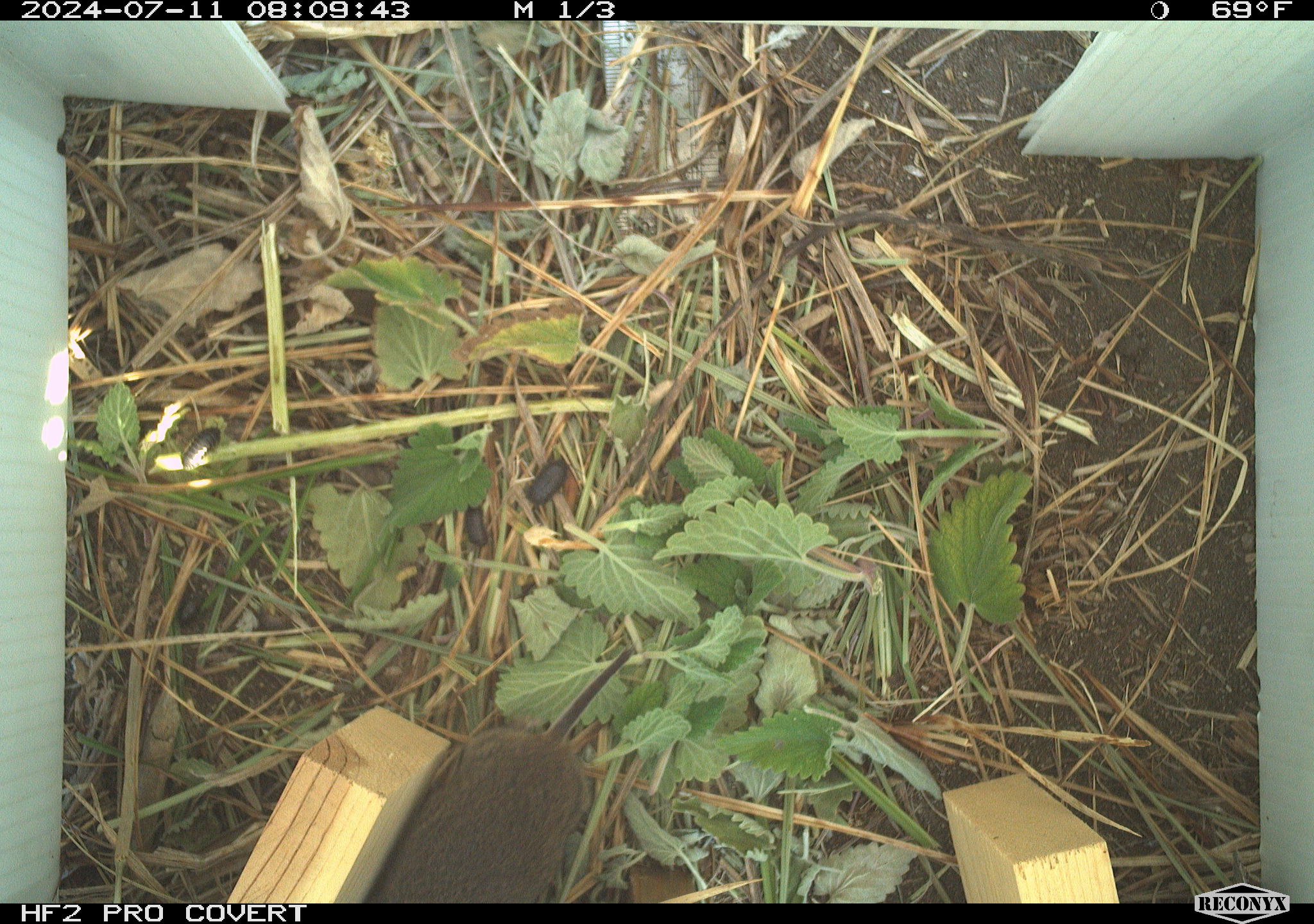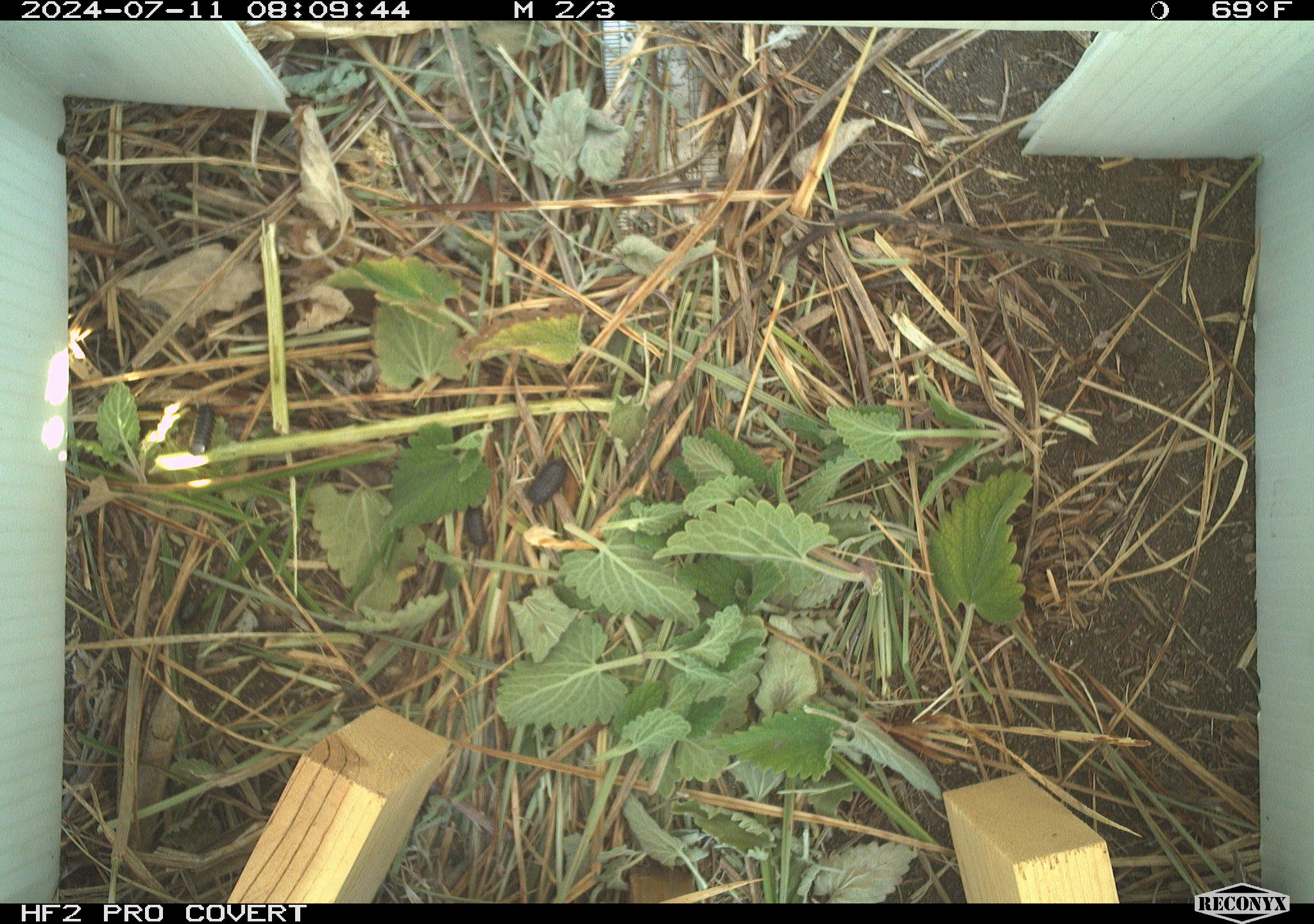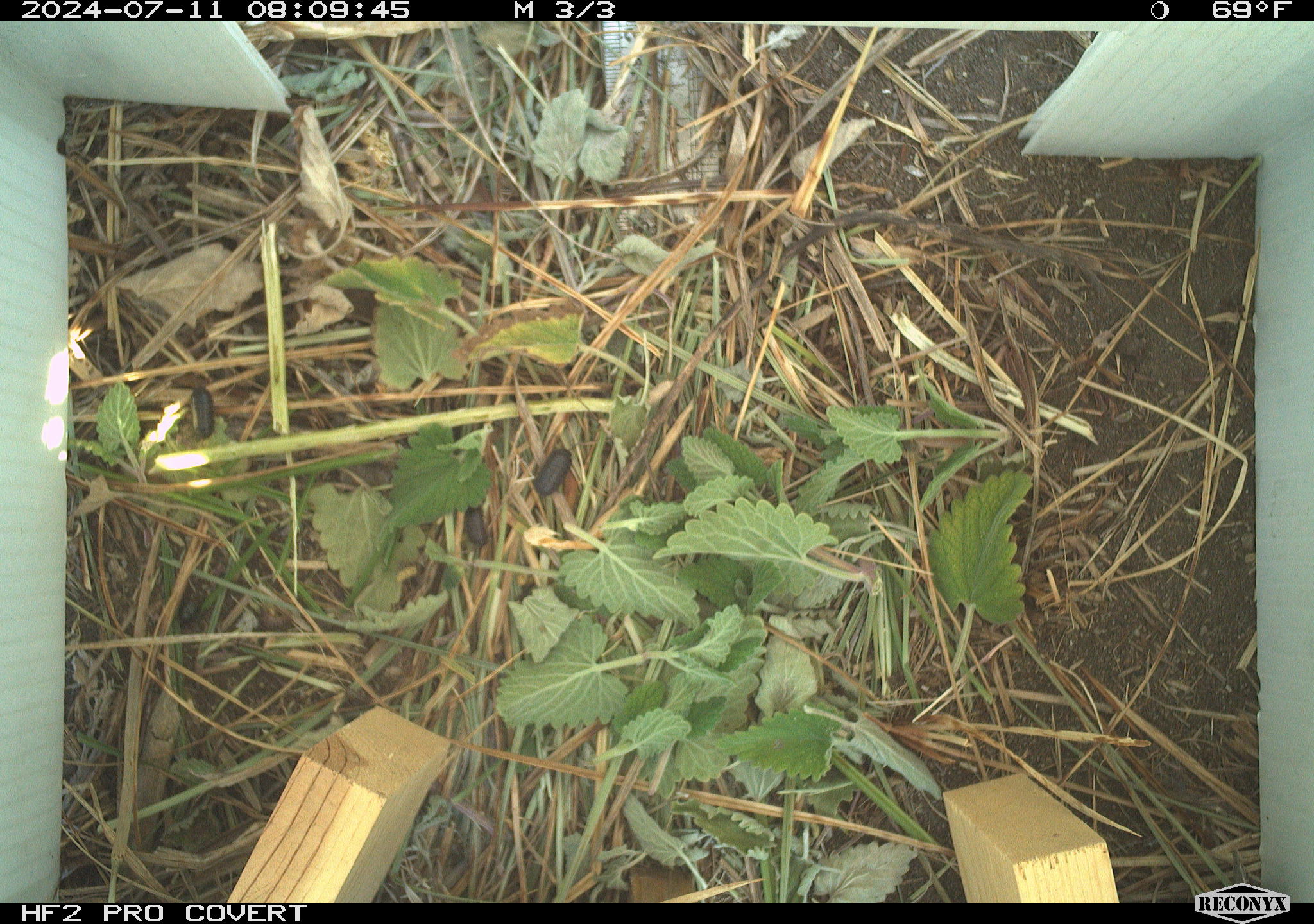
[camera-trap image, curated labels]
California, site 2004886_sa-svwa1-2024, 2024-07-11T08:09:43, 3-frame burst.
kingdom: Animalia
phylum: Chordata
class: Mammalia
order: Rodentia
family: Cricetidae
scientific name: Arvicolinae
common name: voles, lemmings, and muskrats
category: arvicolinae subfamily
Arvicolinae subfamily (voles, lemmings, and muskrats) (Arvicolinae).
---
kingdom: Animalia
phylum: Arthropoda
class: Malacostraca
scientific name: Malacostraca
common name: amphipods, crabs, isopods, krill, lobsters and shrimps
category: malacostracan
Malacostracan (amphipods, crabs, isopods, krill, lobsters and shrimps) (Malacostraca).